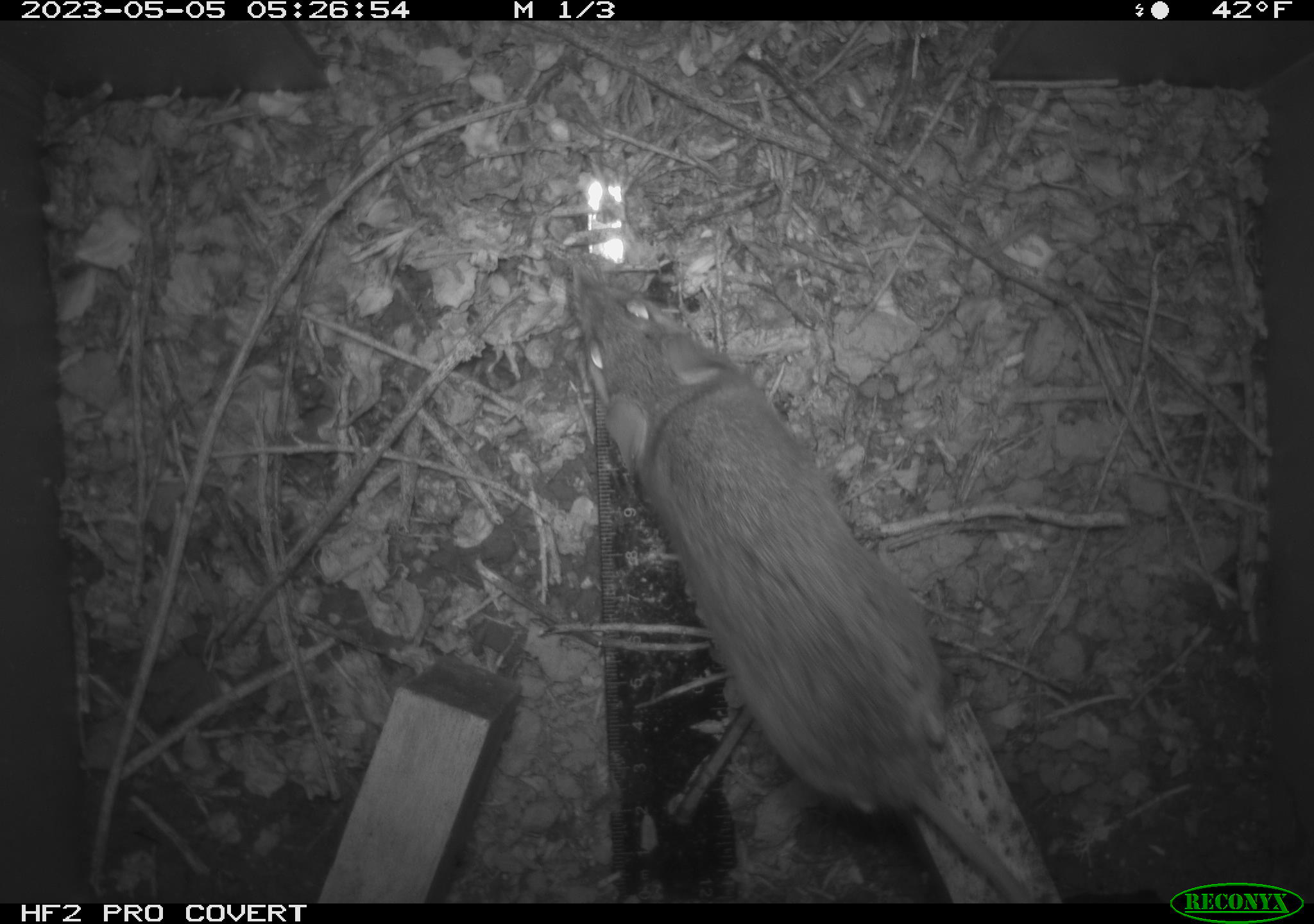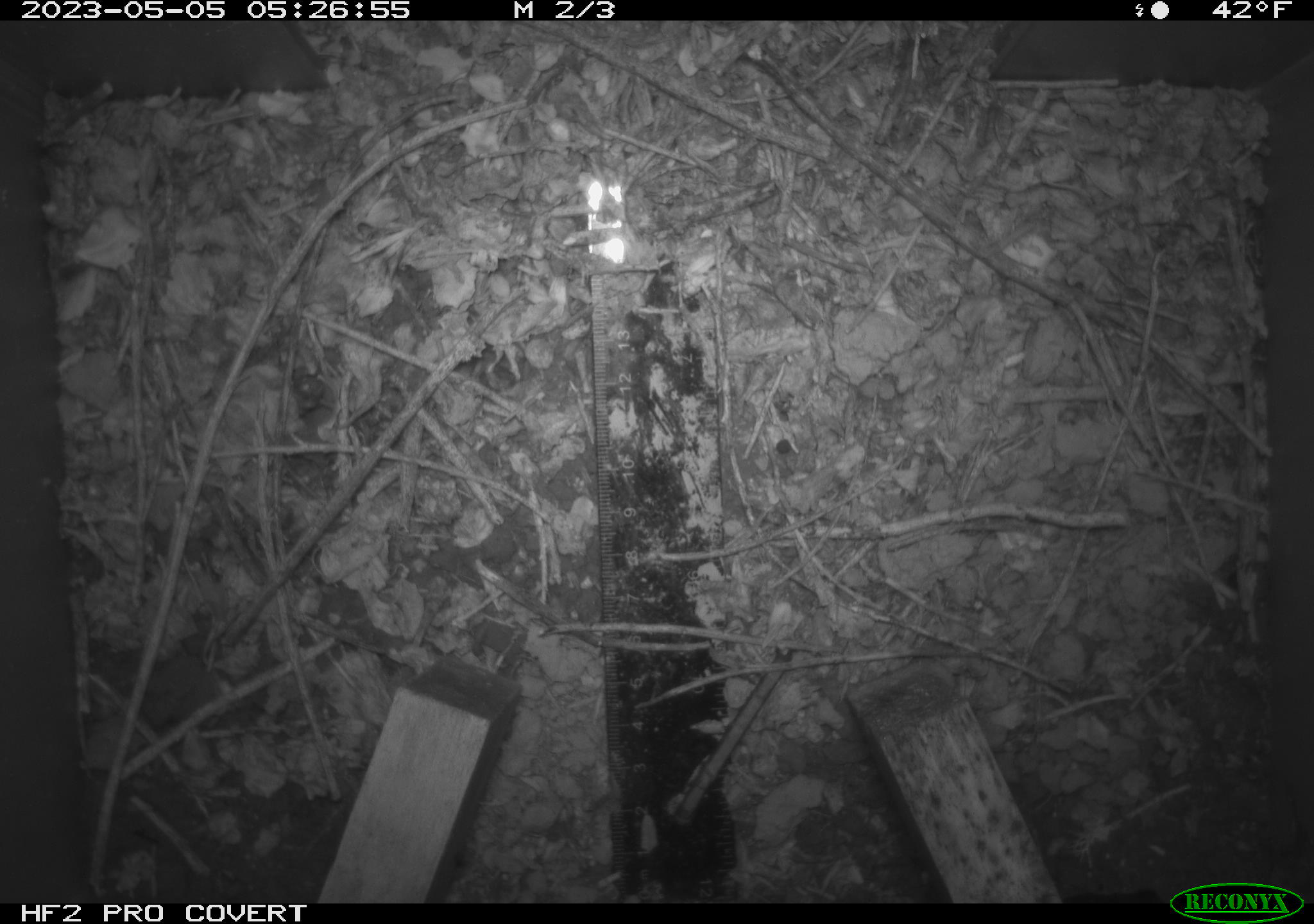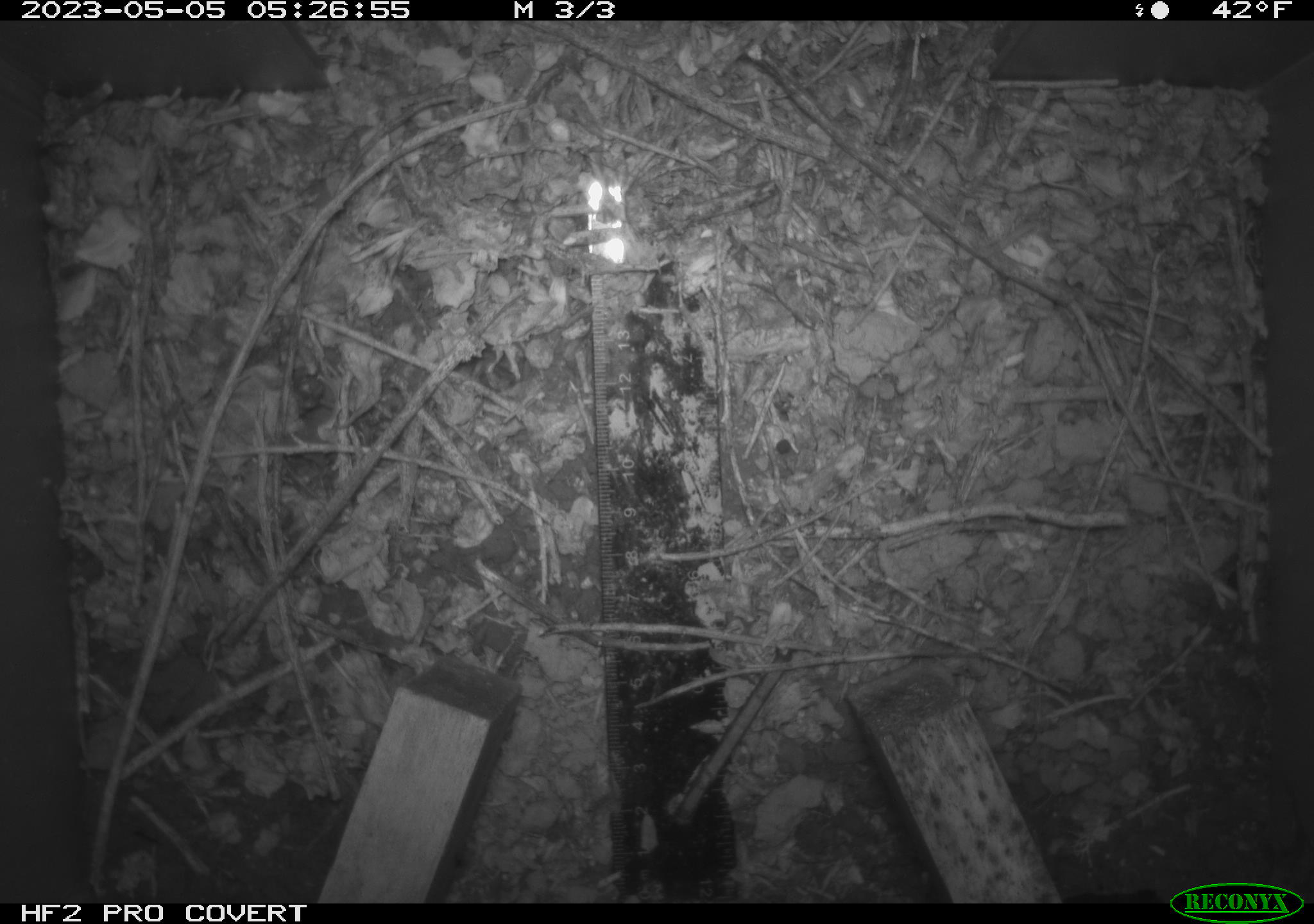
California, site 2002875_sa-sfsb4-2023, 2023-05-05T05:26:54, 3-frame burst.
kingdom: Animalia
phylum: Chordata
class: Mammalia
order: Rodentia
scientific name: Rodentia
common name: mouse species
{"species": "mouse species (Rodentia)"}